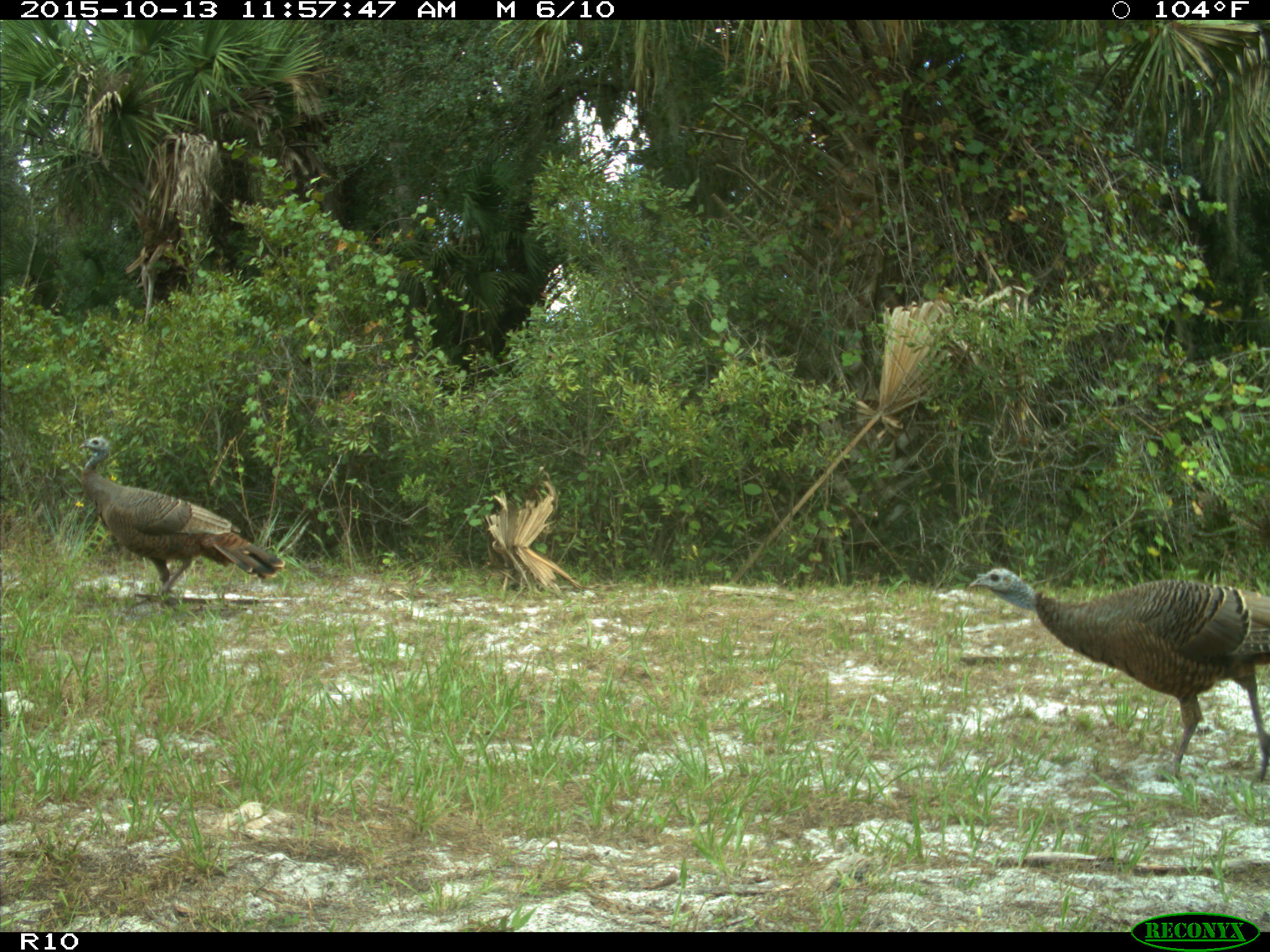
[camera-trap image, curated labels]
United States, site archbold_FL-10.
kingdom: Animalia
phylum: Chordata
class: Aves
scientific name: Aves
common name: birds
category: unidentified bird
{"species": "unidentified bird (birds) (Aves)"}